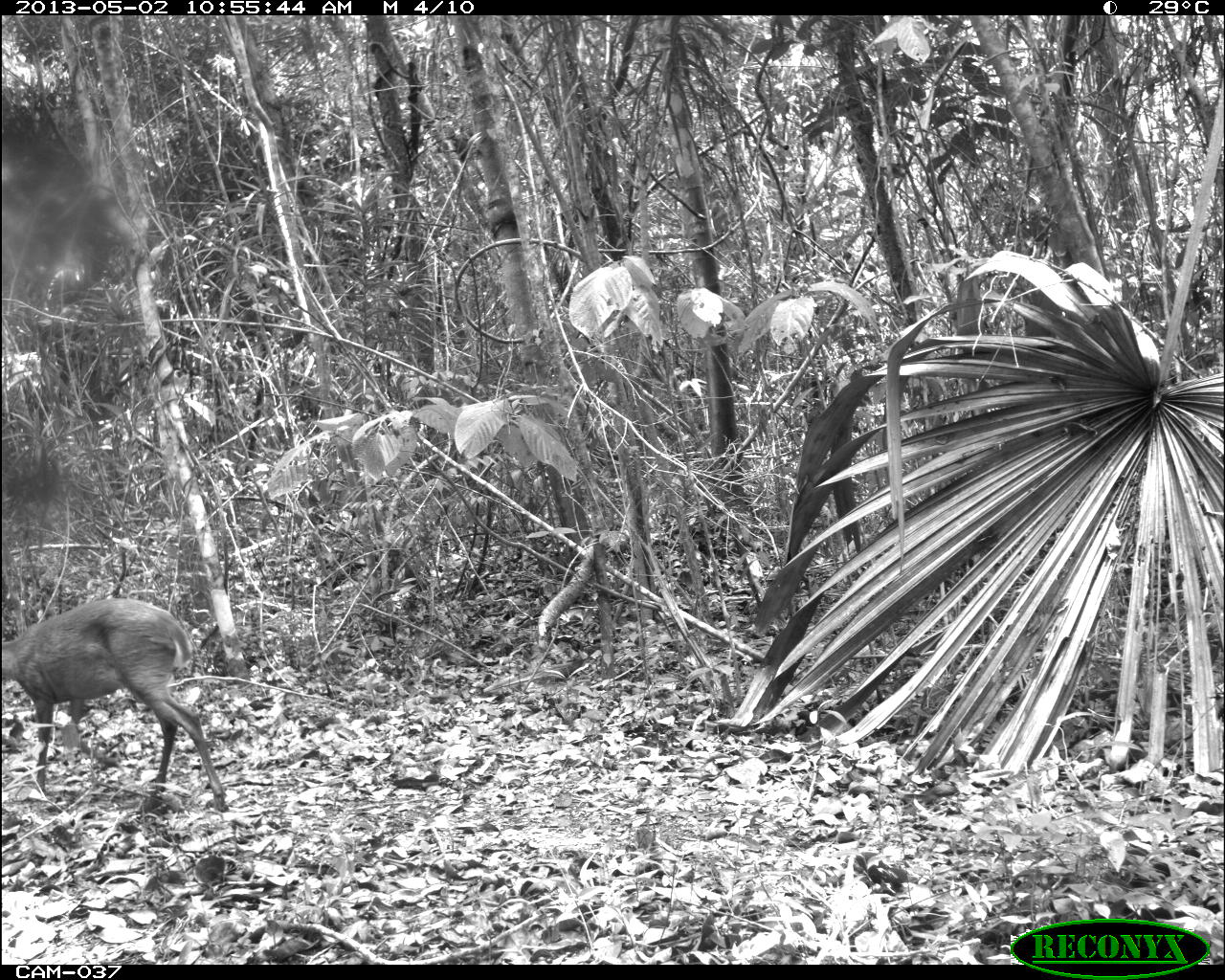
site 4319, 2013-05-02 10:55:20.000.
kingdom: Animalia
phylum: Chordata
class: Mammalia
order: Artiodactyla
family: Cervidae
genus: Odocoileus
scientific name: Odocoileus pandora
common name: yucatán brown brocket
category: mazama pandora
Mazama pandora (yucatán brown brocket) (Odocoileus pandora), count 1, sex male.